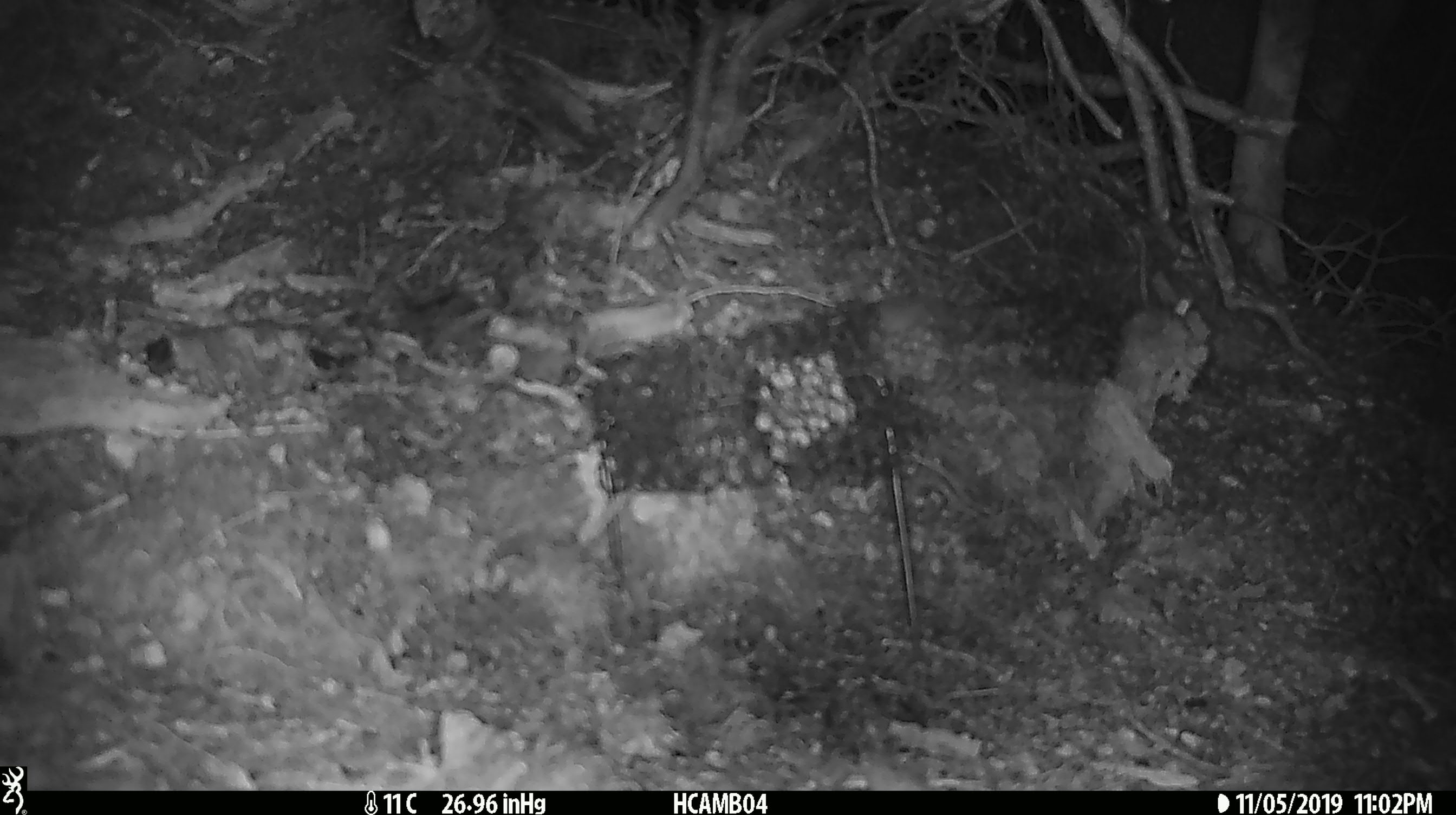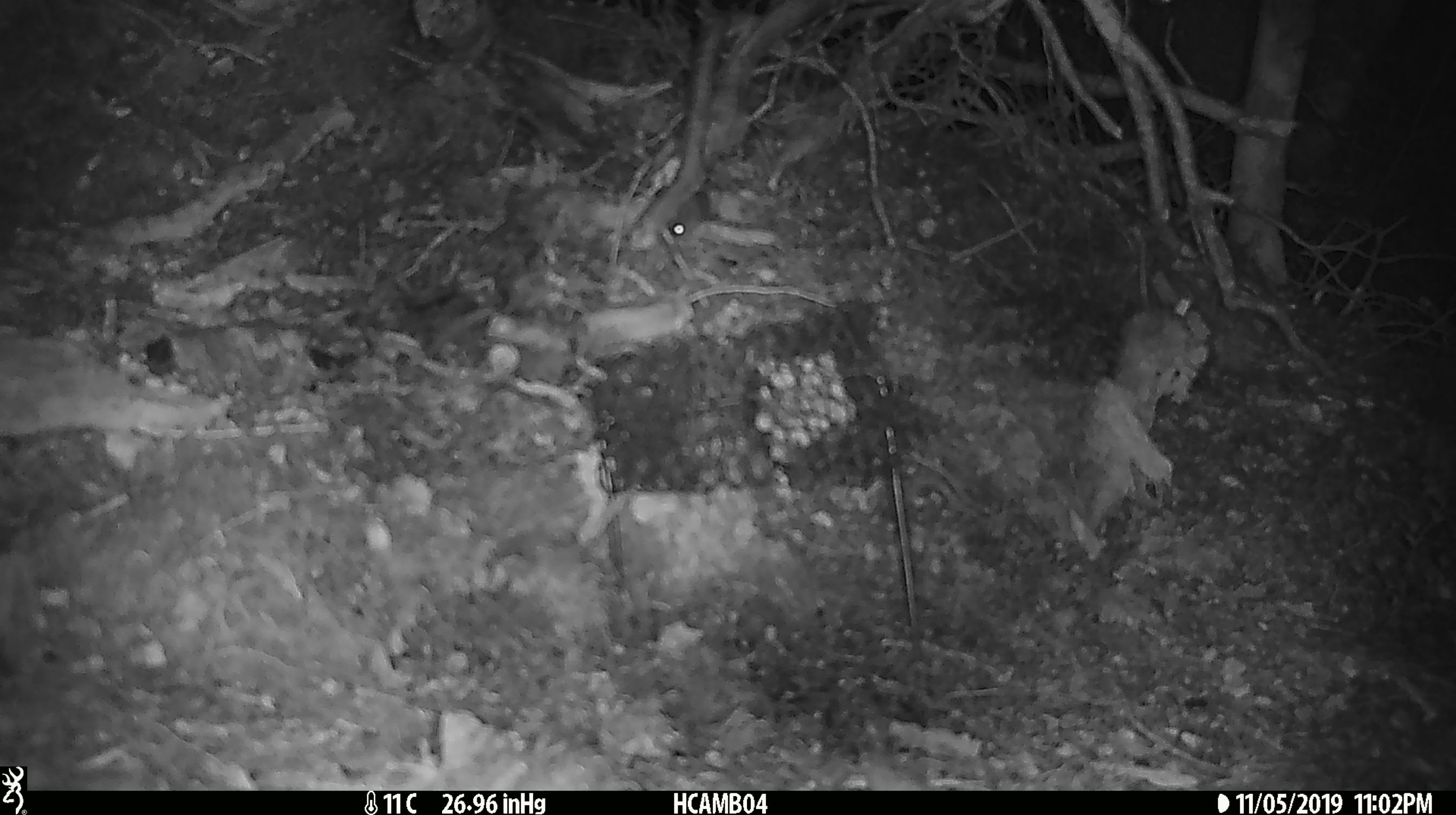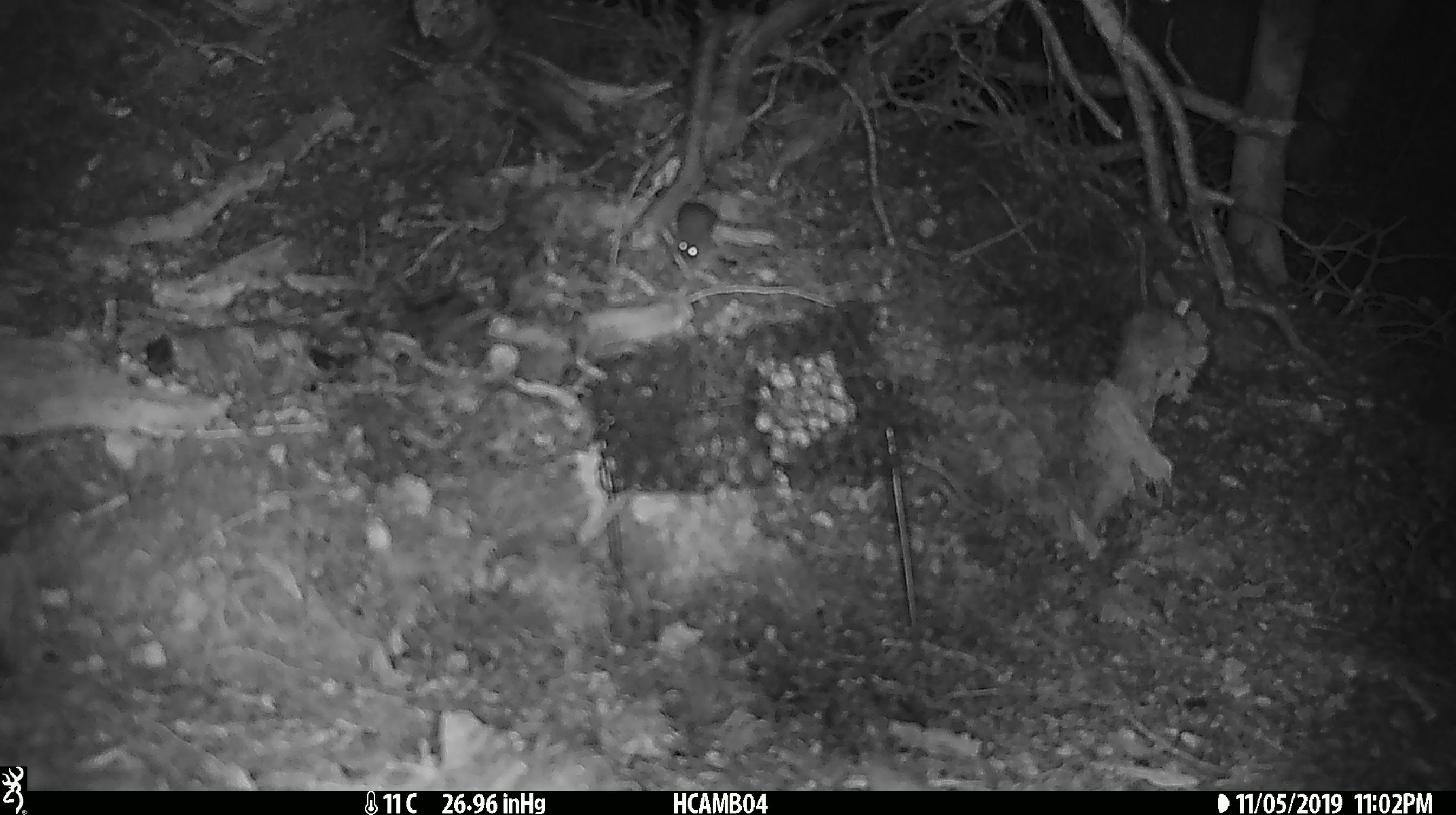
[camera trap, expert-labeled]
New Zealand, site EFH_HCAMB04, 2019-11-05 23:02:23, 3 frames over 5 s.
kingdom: Animalia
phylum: Chordata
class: Mammalia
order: Rodentia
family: Muridae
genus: Mus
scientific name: Mus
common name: mouse